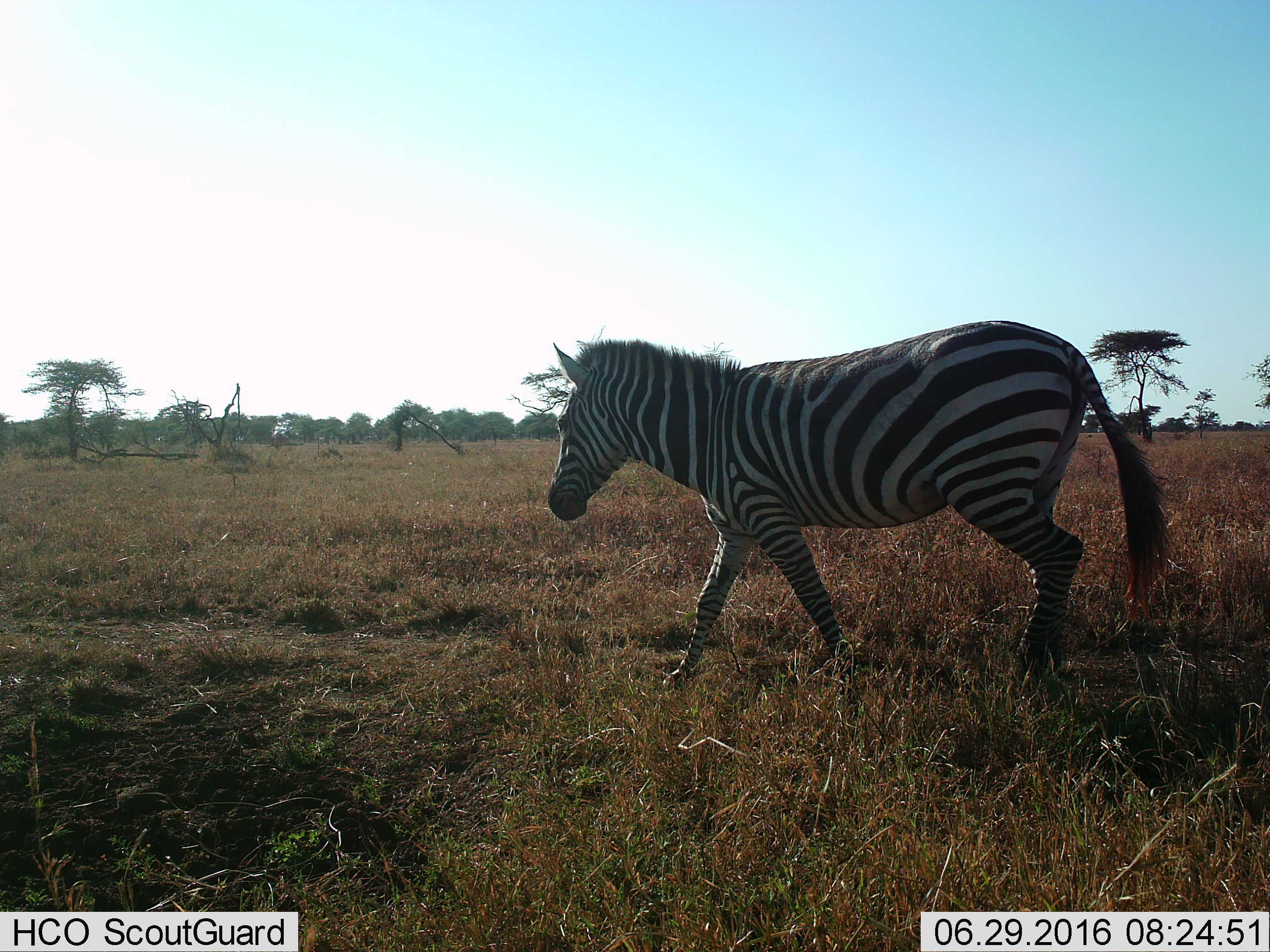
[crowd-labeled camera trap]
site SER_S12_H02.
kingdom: Animalia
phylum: Chordata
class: Mammalia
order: Perissodactyla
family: Equidae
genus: Equus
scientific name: Equus quagga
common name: plains zebra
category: zebraplains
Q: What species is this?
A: Zebraplains (plains zebra) (Equus quagga).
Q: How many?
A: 1.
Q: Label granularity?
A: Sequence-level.